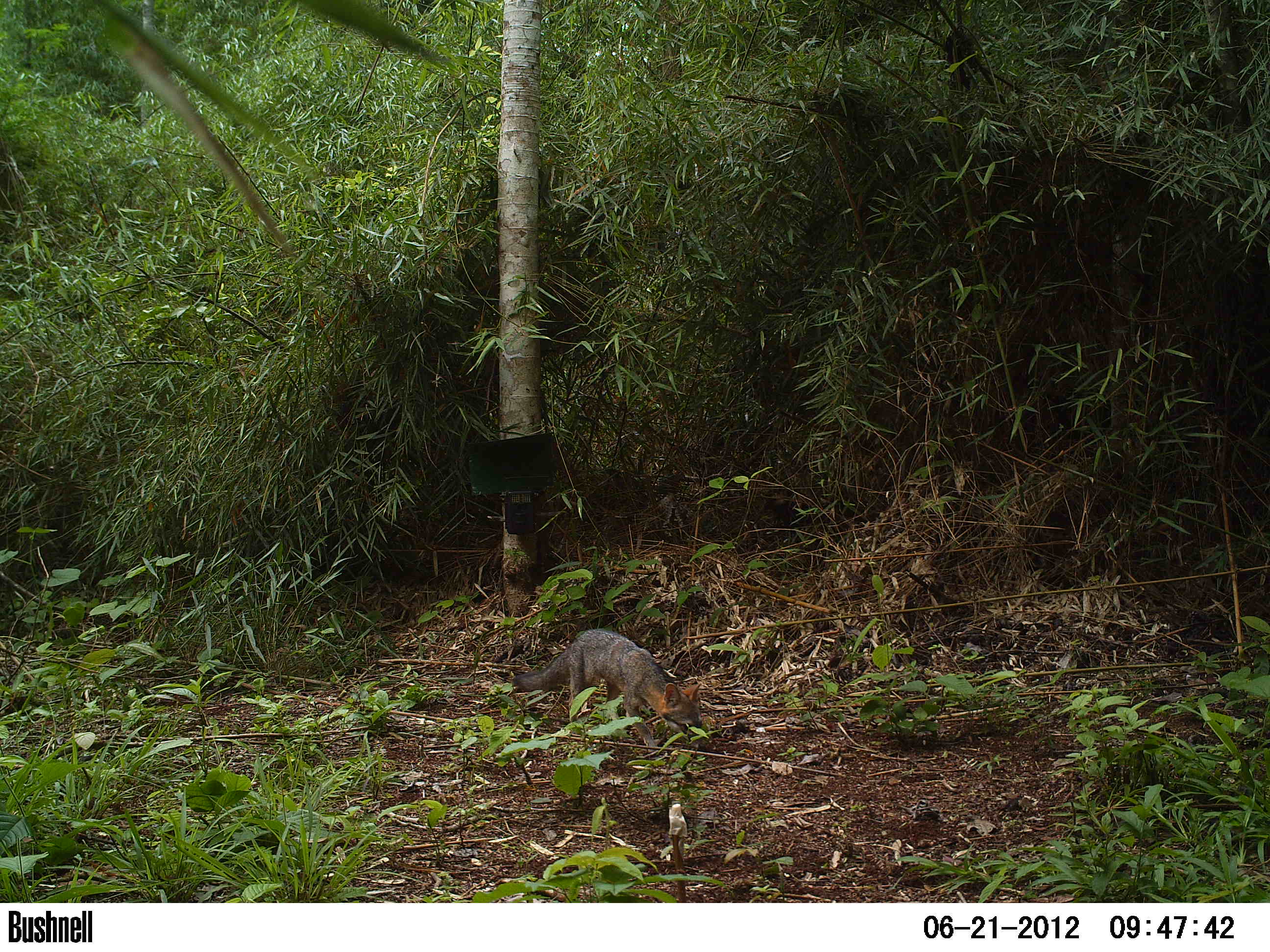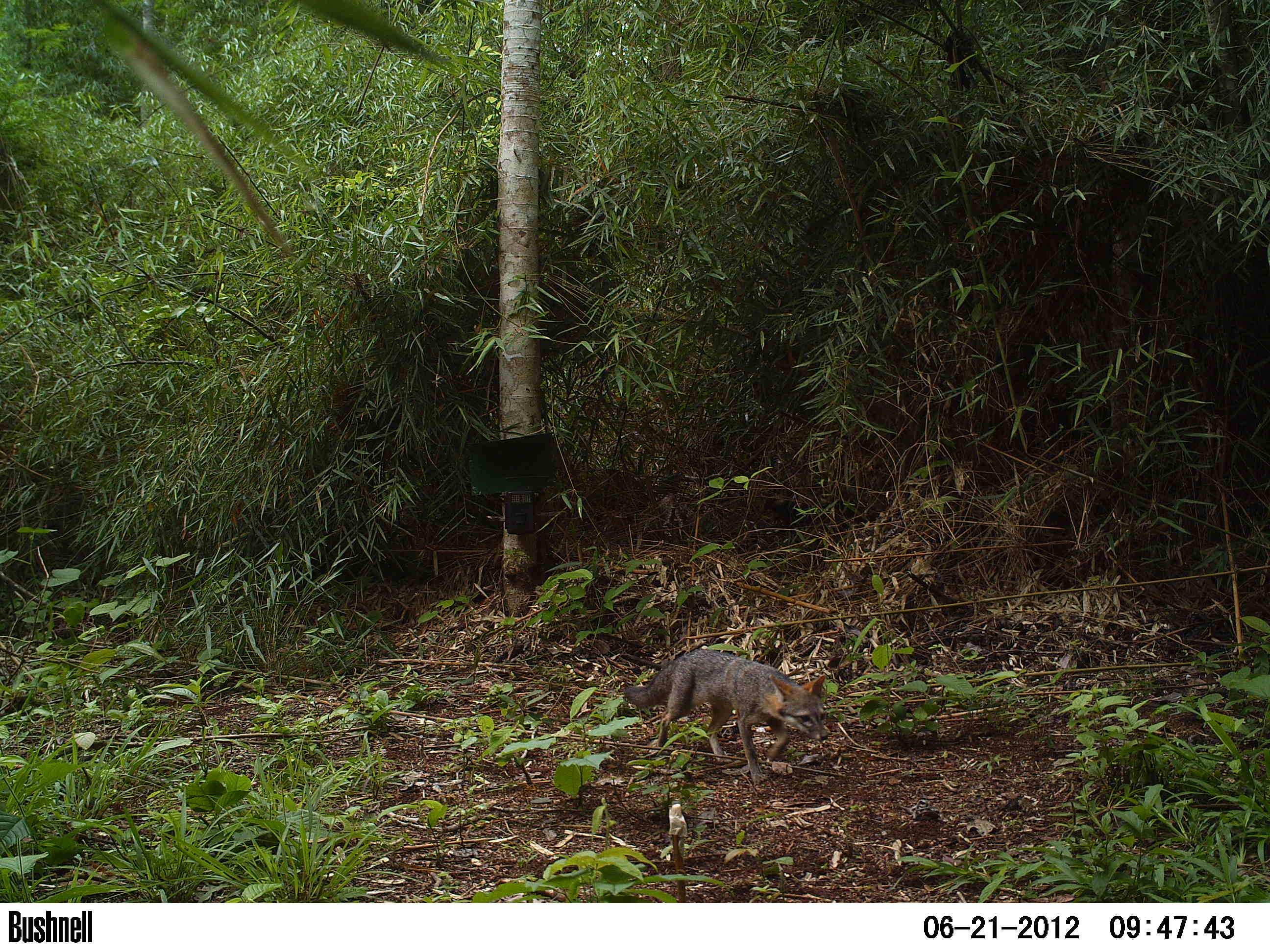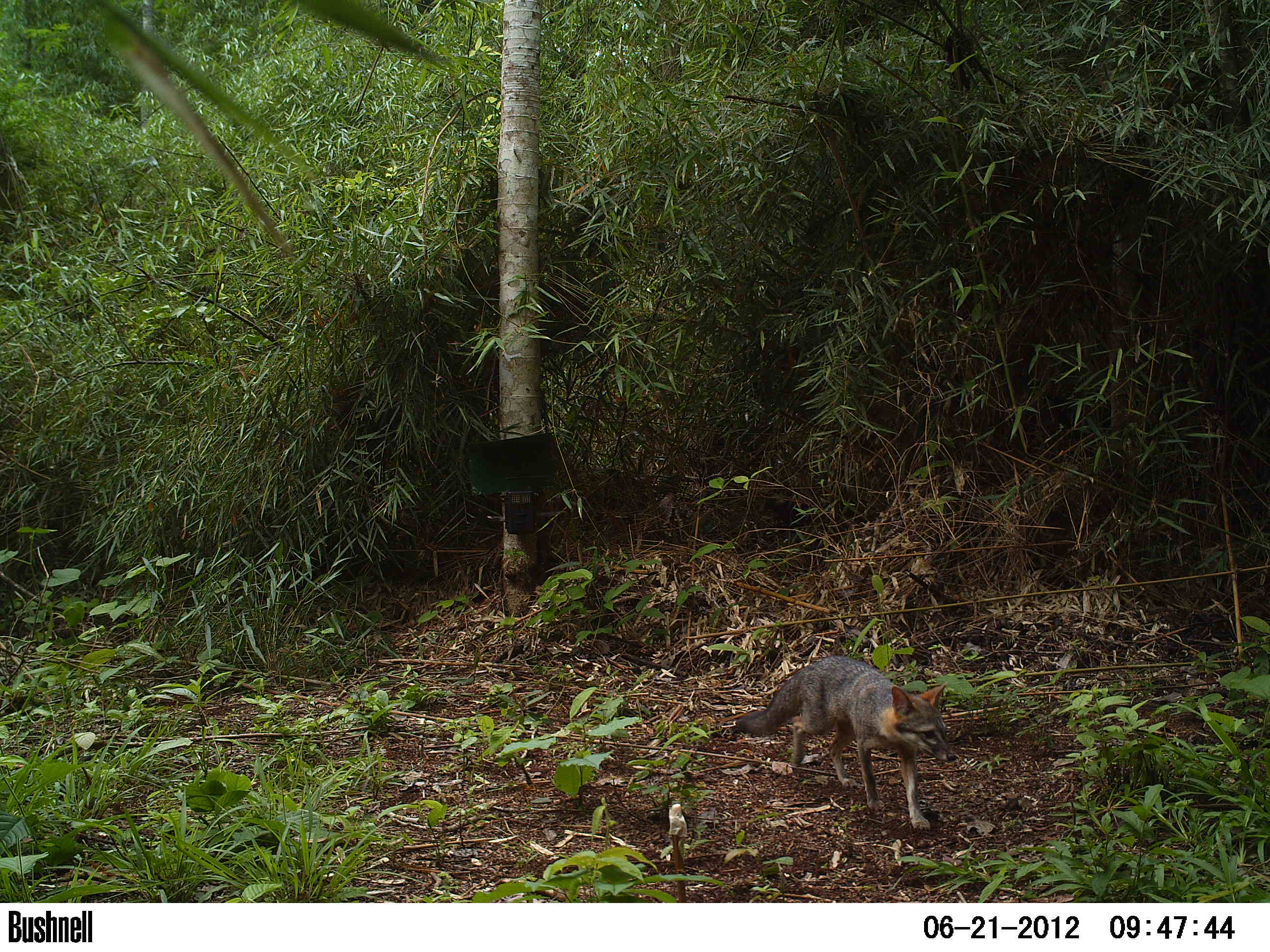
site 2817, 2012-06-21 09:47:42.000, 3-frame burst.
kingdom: Animalia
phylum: Chordata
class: Mammalia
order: Carnivora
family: Canidae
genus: Urocyon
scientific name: Urocyon cinereoargenteus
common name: gray fox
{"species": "Urocyon cinereoargenteus (gray fox)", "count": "1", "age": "adult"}